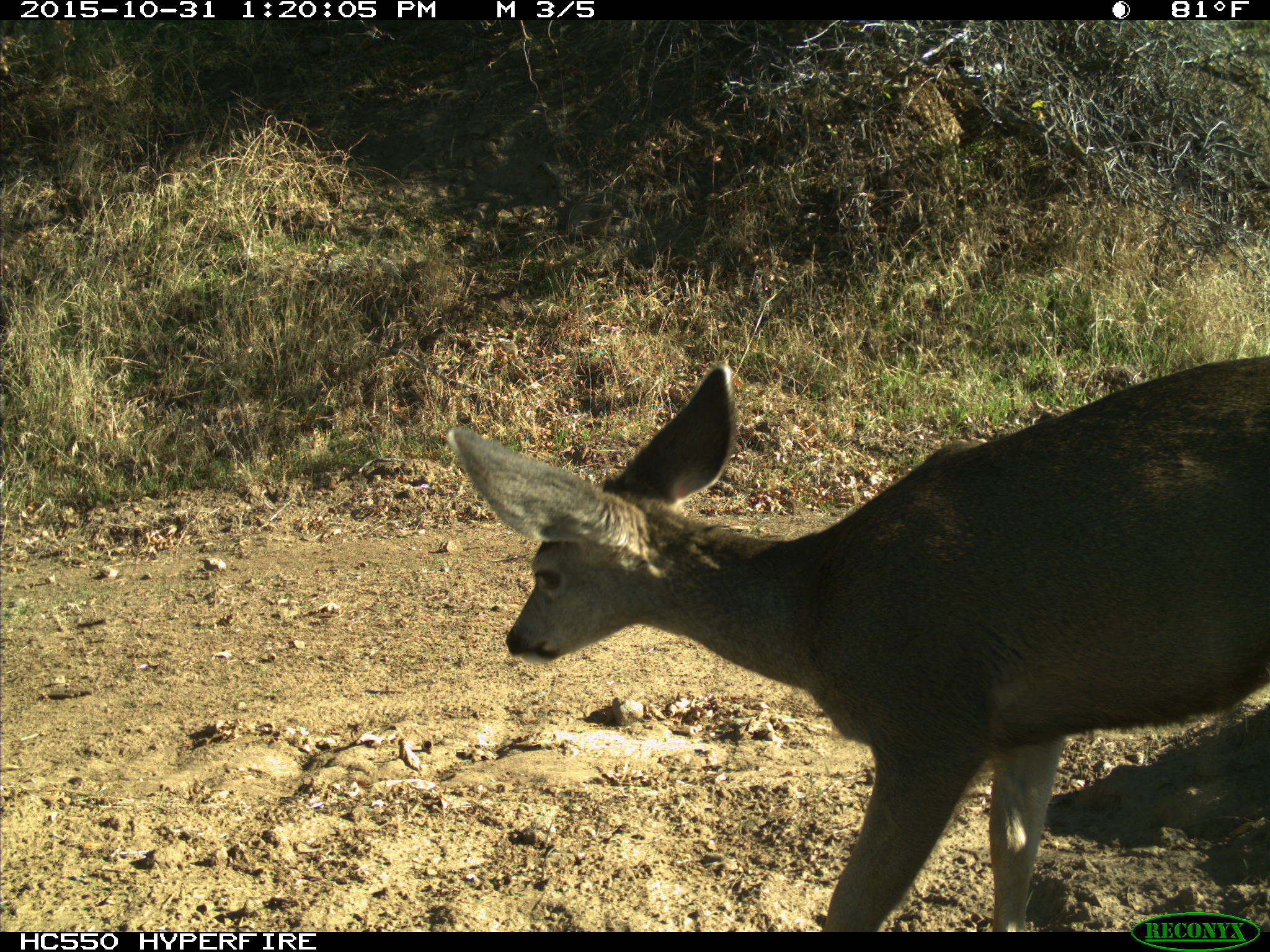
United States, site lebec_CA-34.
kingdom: Animalia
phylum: Chordata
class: Mammalia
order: Artiodactyla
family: Cervidae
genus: Odocoileus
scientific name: Odocoileus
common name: deer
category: unidentified deer